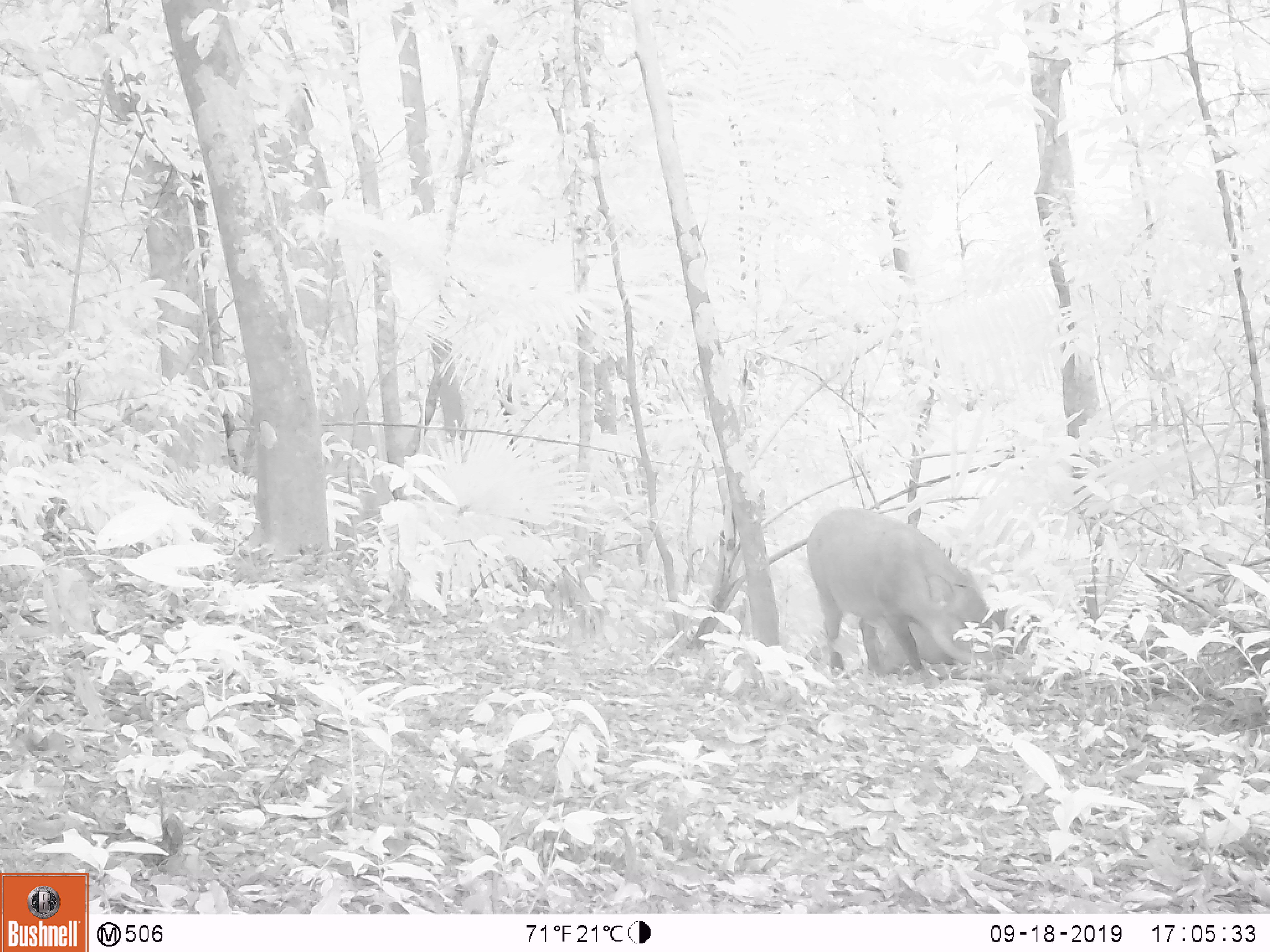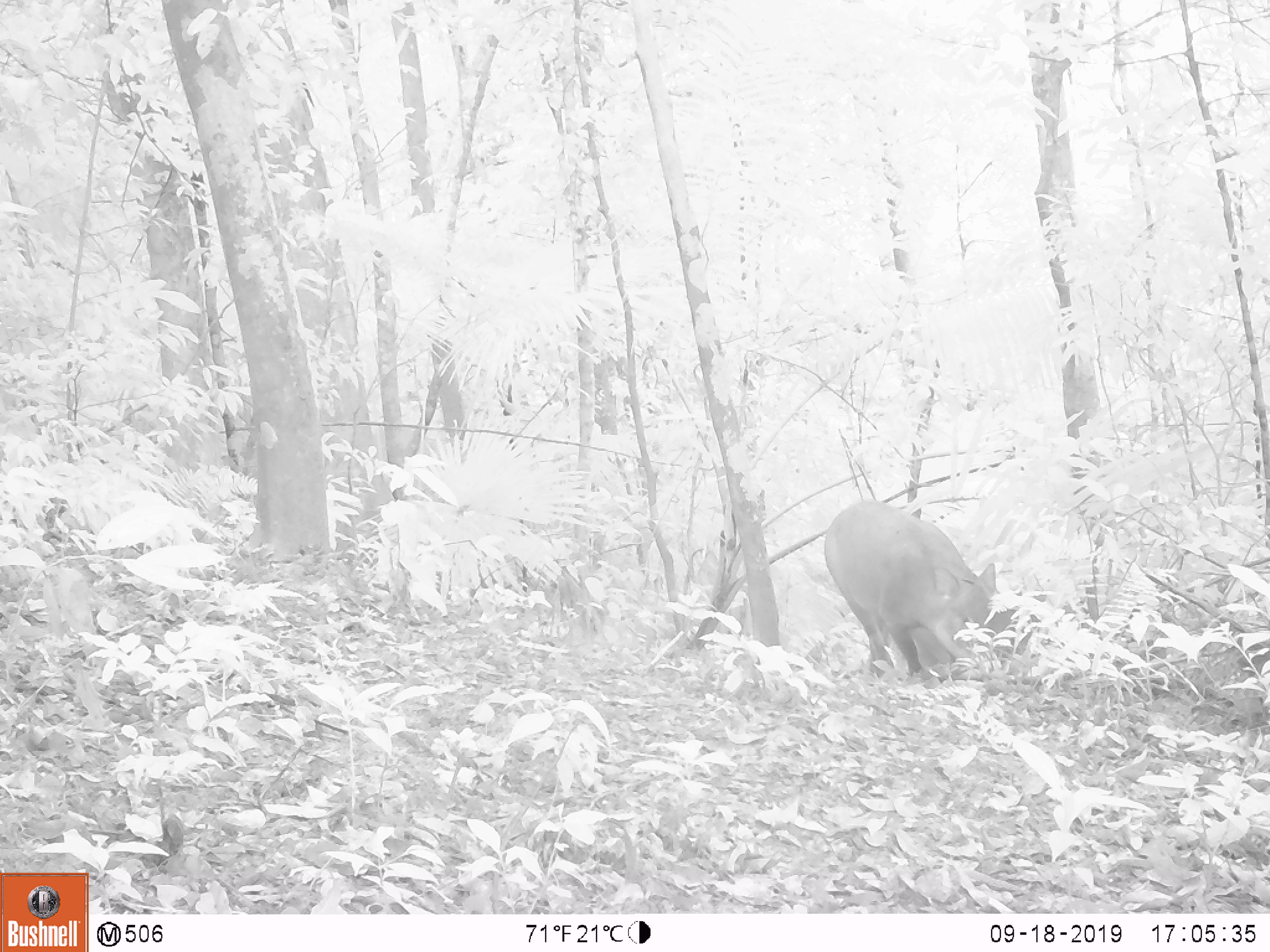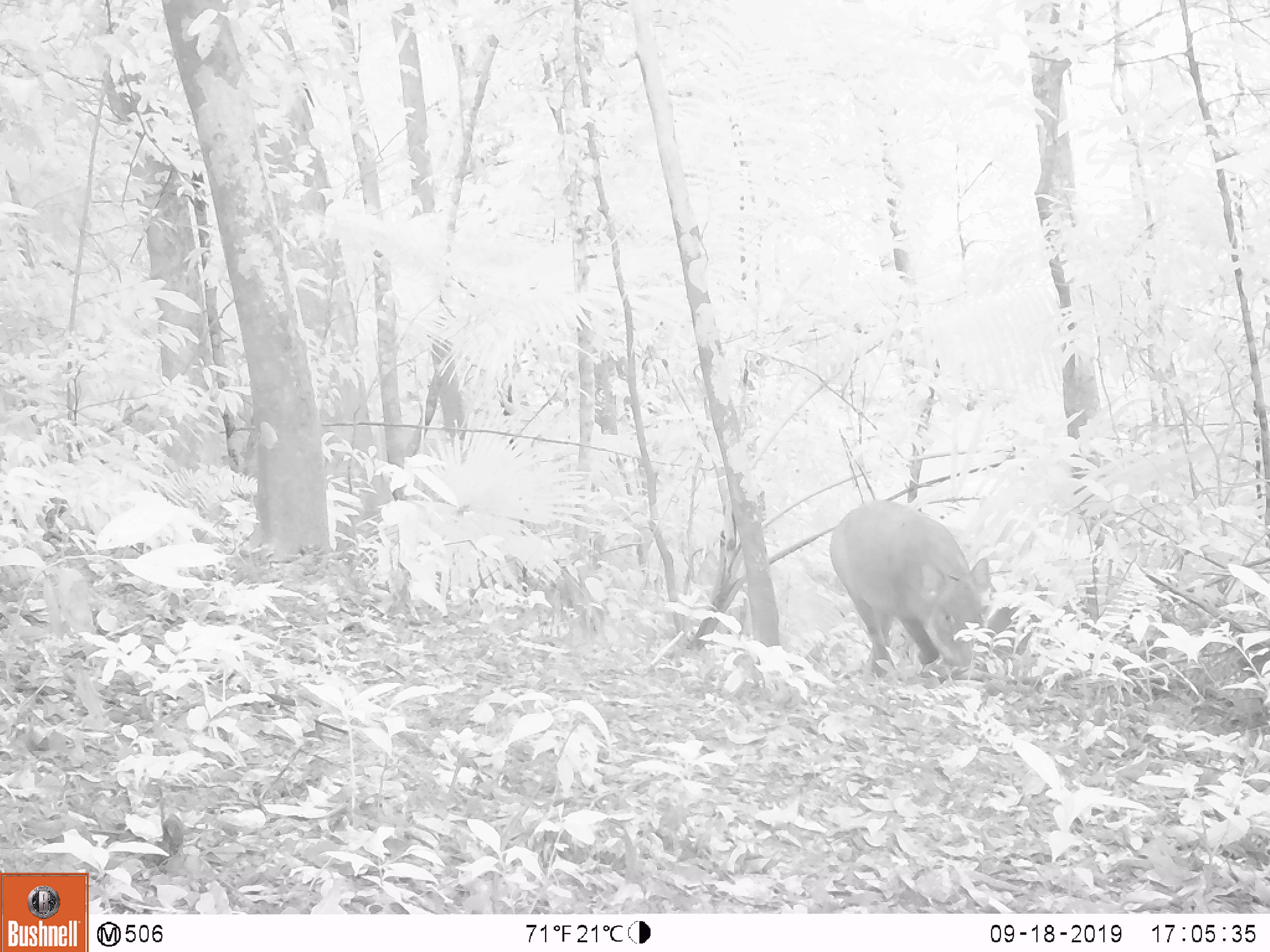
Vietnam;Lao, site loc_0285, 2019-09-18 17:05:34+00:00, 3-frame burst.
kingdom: Animalia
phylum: Chordata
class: Mammalia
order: Artiodactyla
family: Suidae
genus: Sus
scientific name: Sus scrofa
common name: eurasian wild pig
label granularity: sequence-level